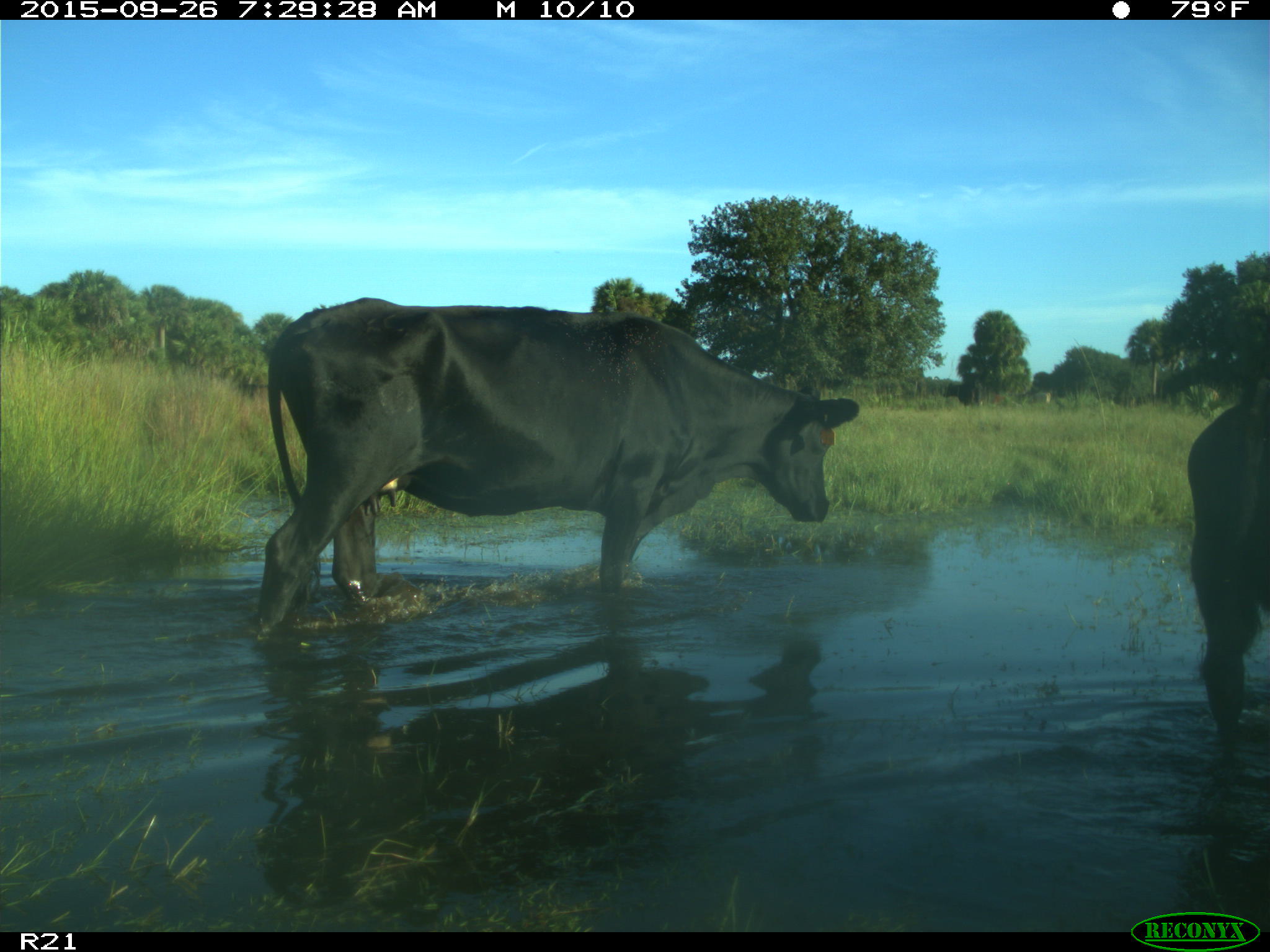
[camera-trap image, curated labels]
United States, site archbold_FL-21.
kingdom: Animalia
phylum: Chordata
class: Mammalia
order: Artiodactyla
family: Bovidae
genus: Bos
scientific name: Bos taurus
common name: domestic cow